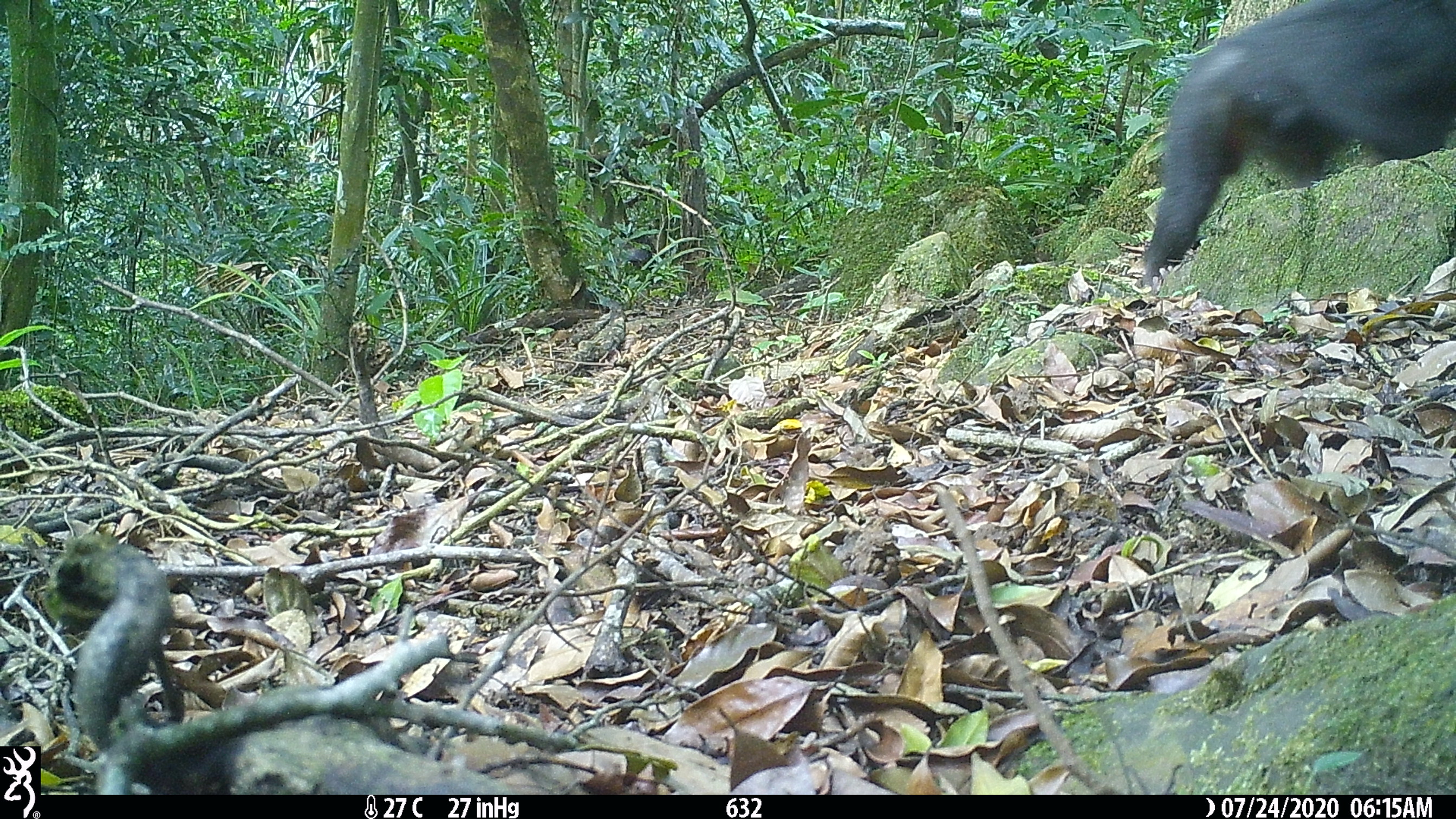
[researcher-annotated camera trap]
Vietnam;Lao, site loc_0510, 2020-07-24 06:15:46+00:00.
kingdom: Animalia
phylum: Chordata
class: Mammalia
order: Primates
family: Cercopithecidae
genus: Macaca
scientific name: Macaca arctoides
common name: stump-tailed macaque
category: stump tailed macaque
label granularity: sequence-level